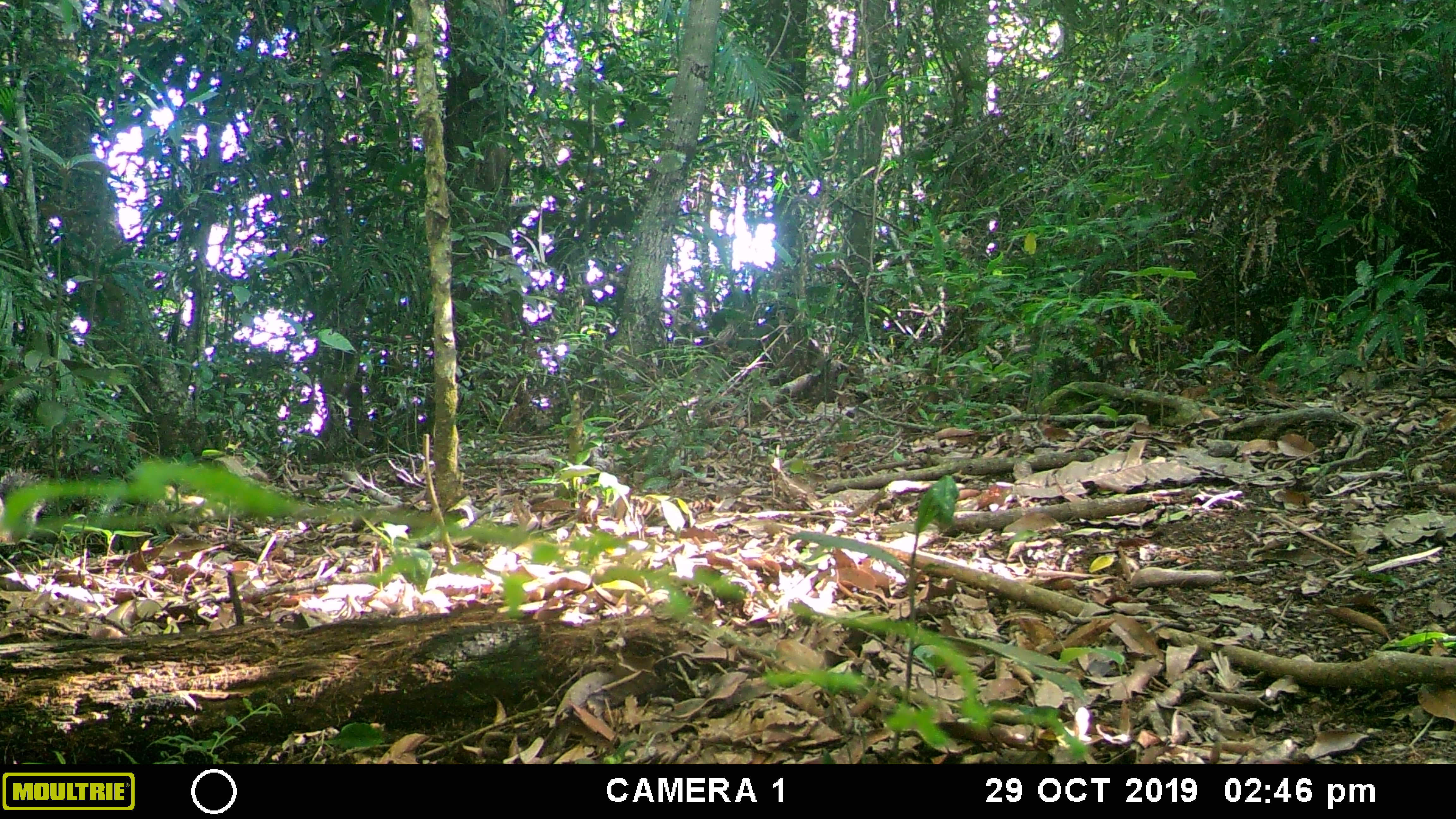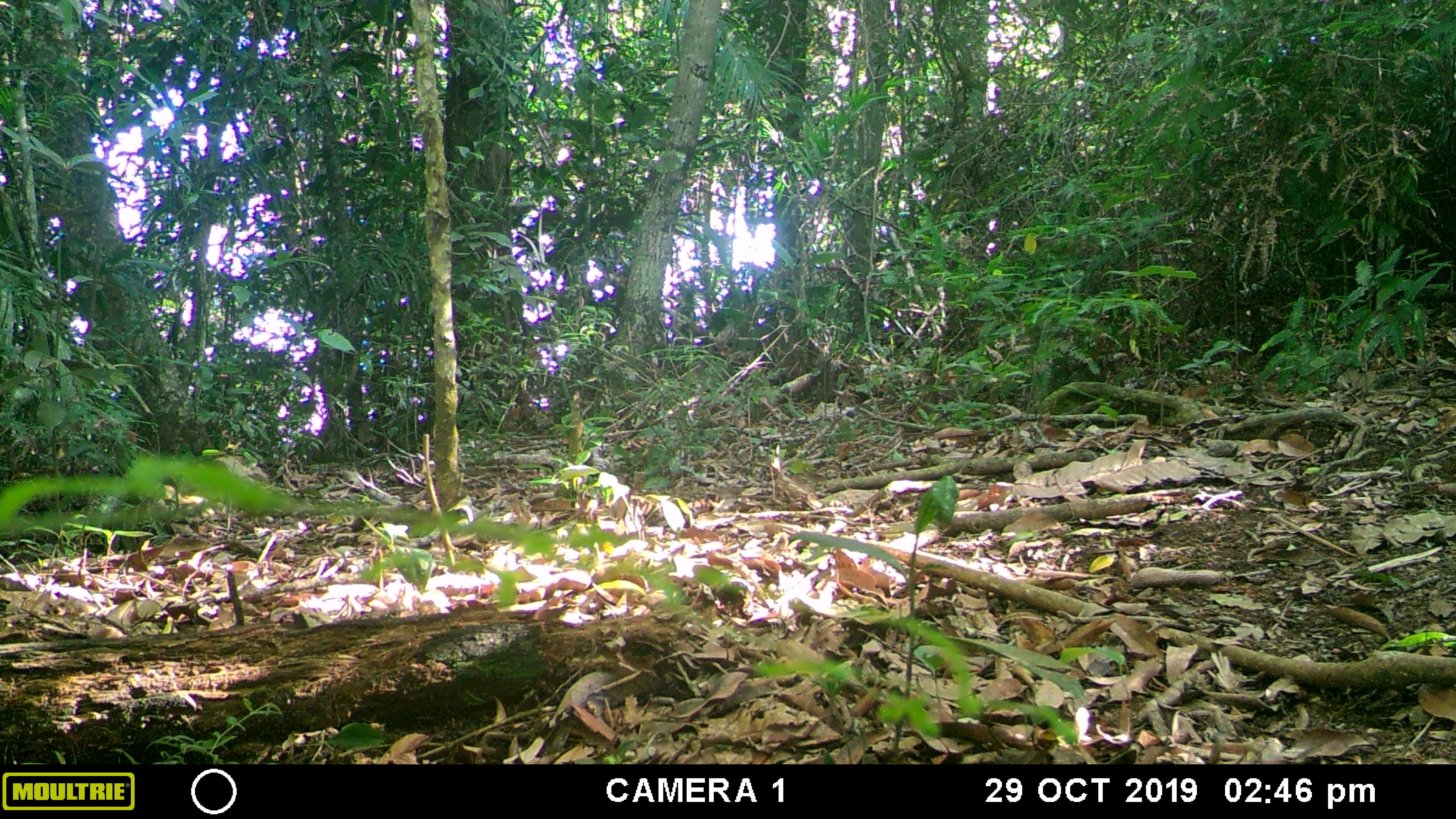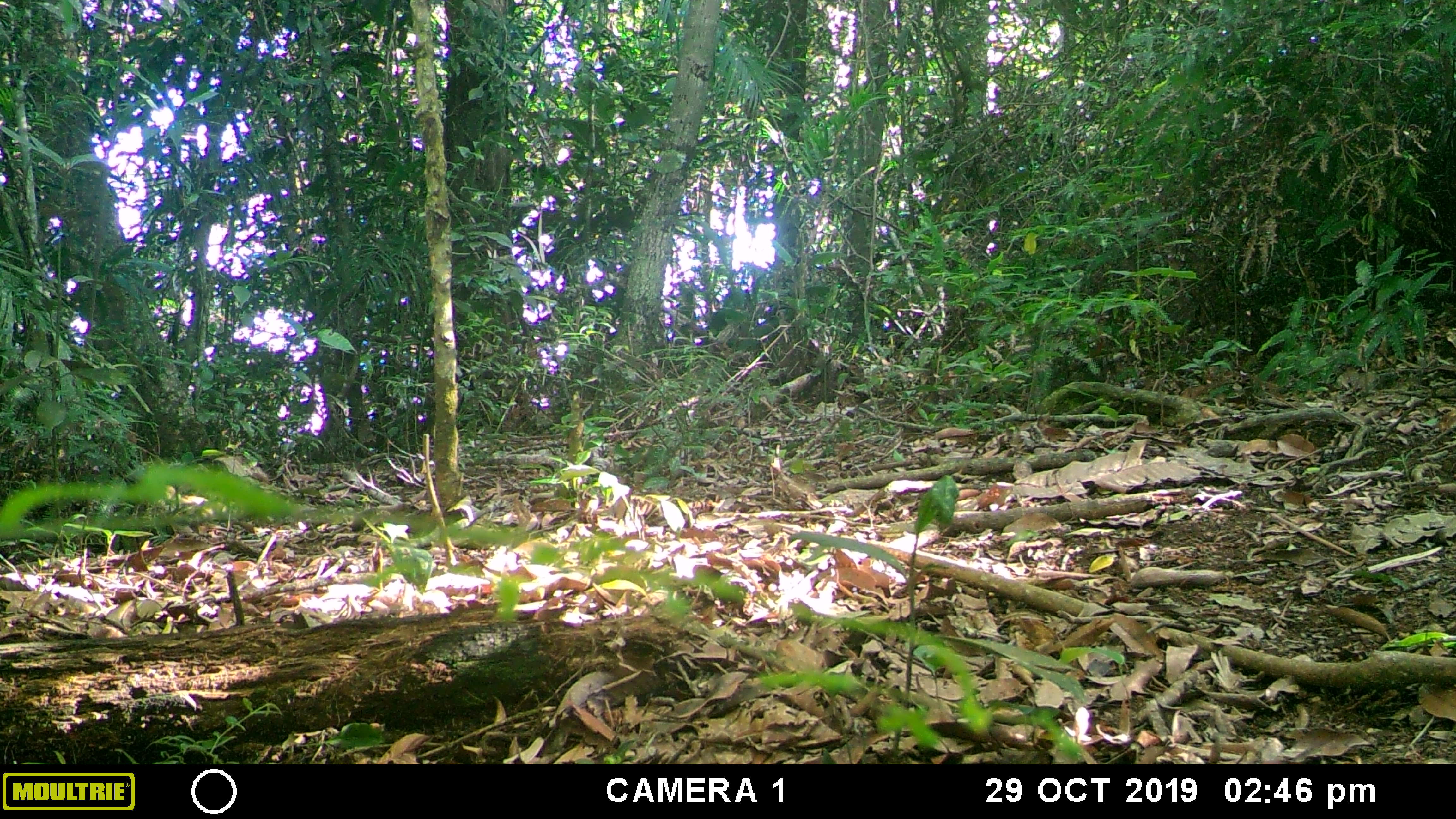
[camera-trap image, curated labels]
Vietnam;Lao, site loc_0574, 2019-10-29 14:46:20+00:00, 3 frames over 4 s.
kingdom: Animalia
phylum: Chordata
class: Mammalia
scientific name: Mammalia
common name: mammal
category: unidentified small mammal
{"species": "unidentified small mammal (mammal) (Mammalia)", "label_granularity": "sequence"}